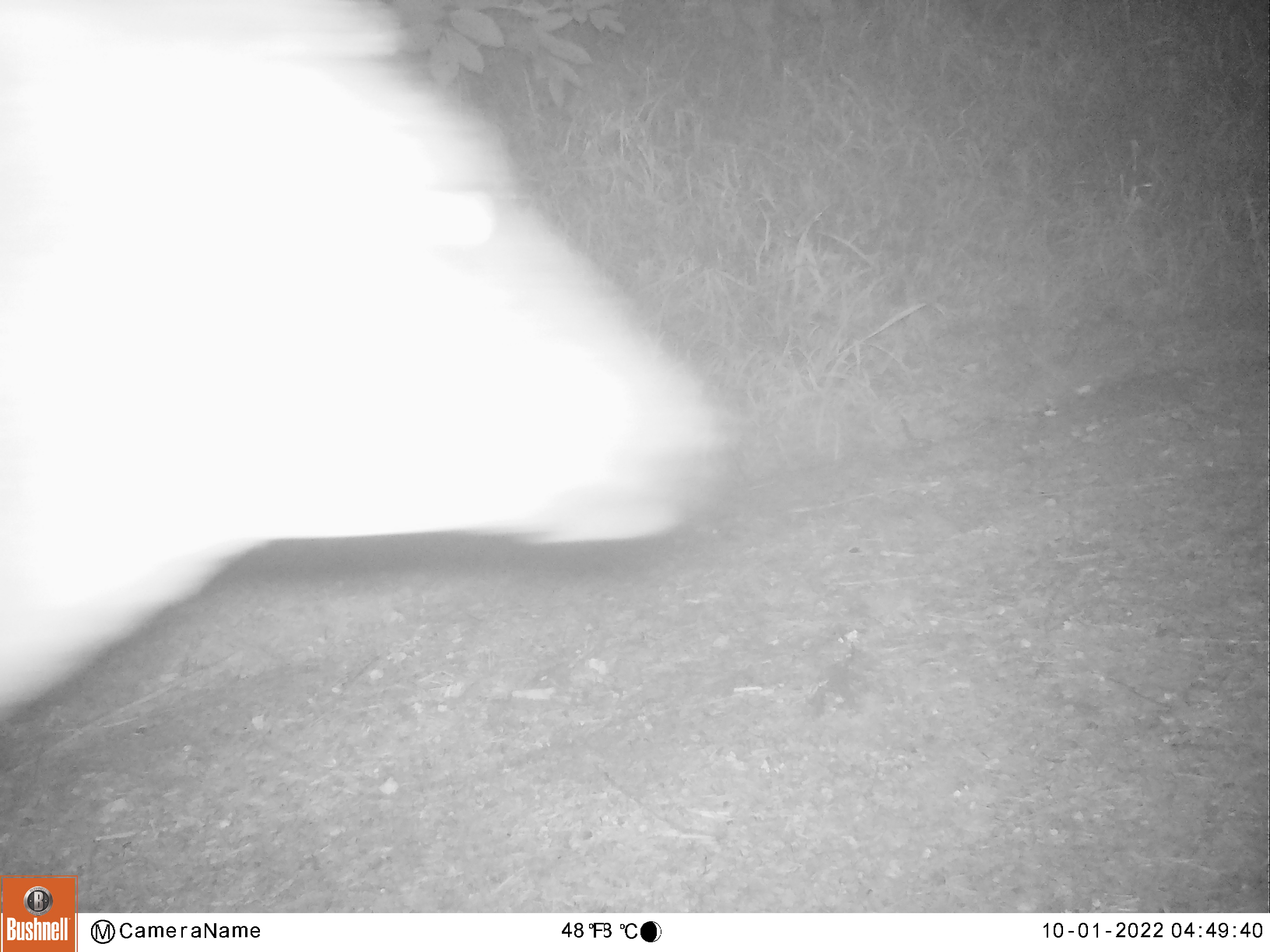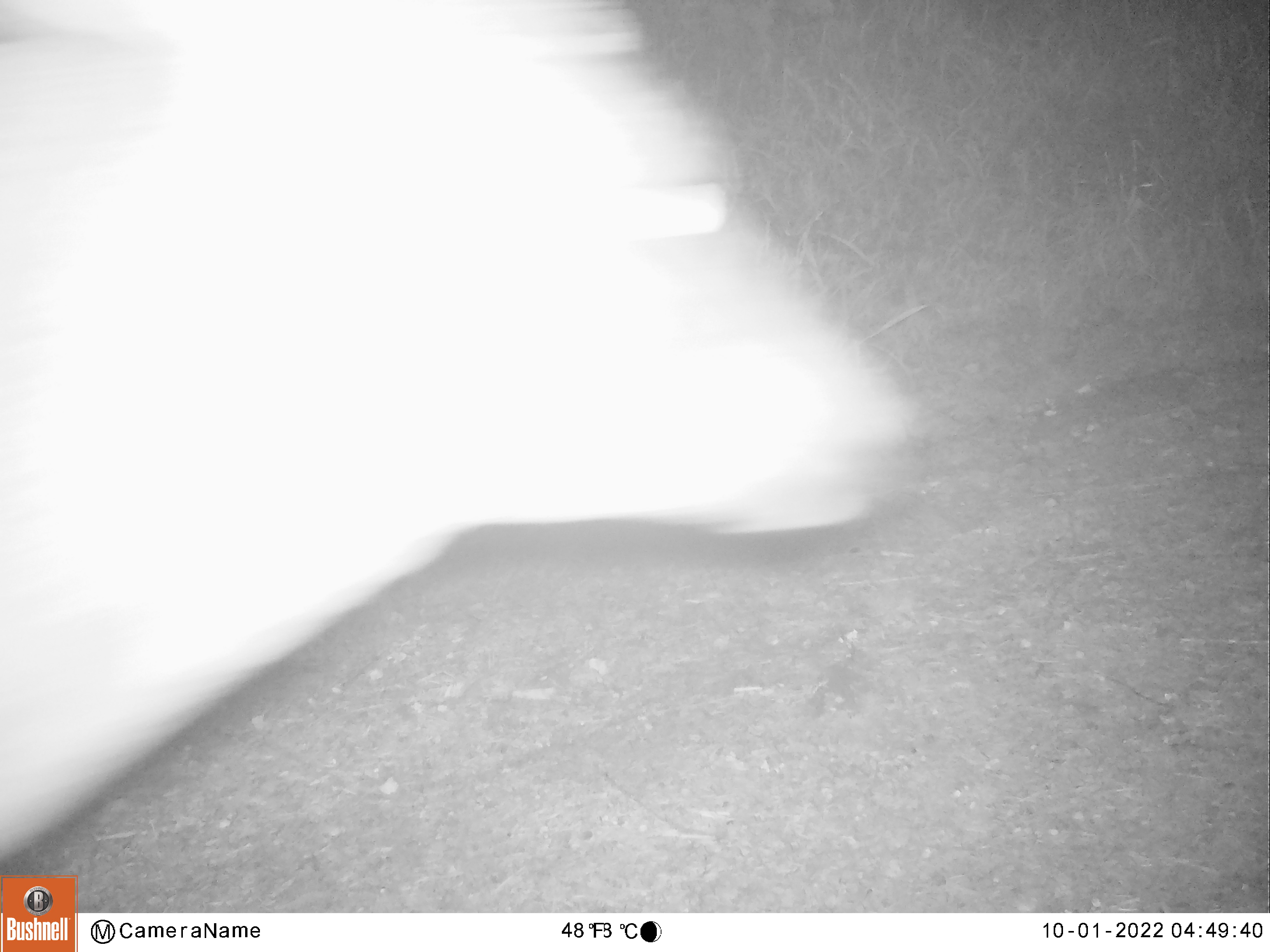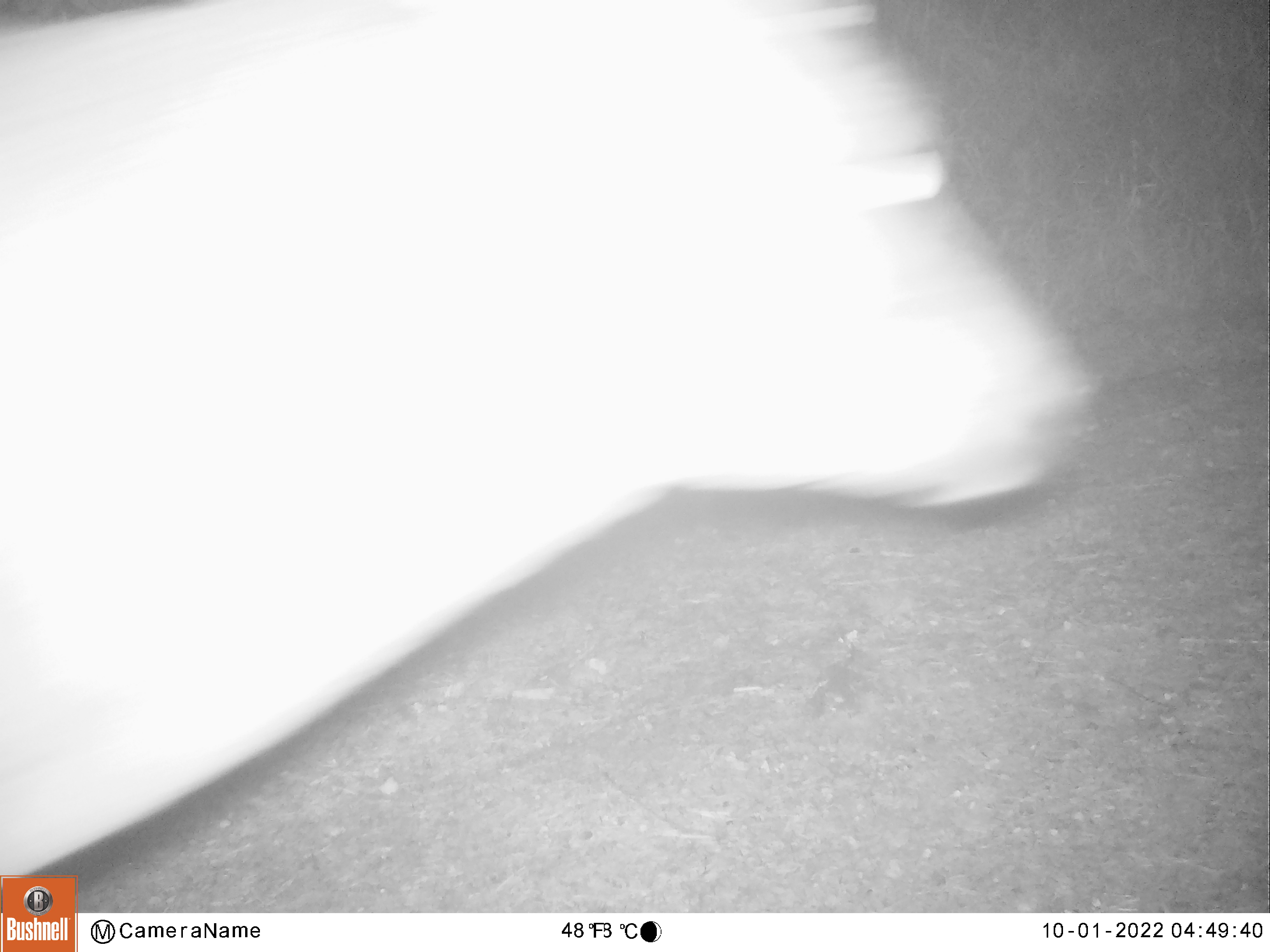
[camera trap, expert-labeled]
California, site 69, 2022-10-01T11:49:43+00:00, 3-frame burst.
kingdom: Animalia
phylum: Chordata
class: Mammalia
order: Artiodactyla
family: Cervidae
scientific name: Cervidae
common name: elk or deer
Elk or deer (Cervidae).